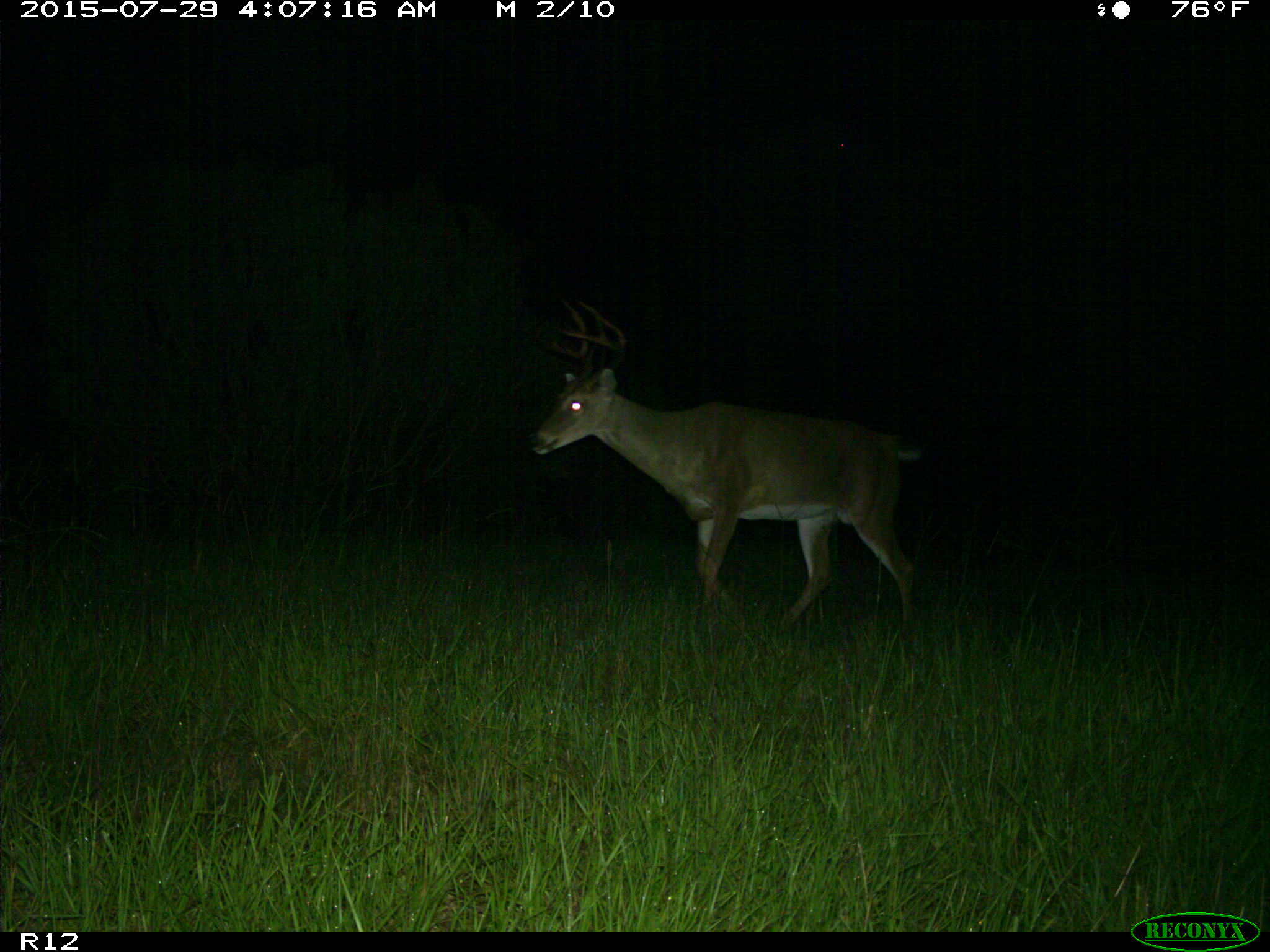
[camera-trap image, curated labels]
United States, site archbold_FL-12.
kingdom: Animalia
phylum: Chordata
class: Mammalia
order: Artiodactyla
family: Cervidae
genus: Odocoileus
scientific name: Odocoileus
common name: deer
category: unidentified deer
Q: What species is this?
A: Unidentified deer (deer) (Odocoileus).